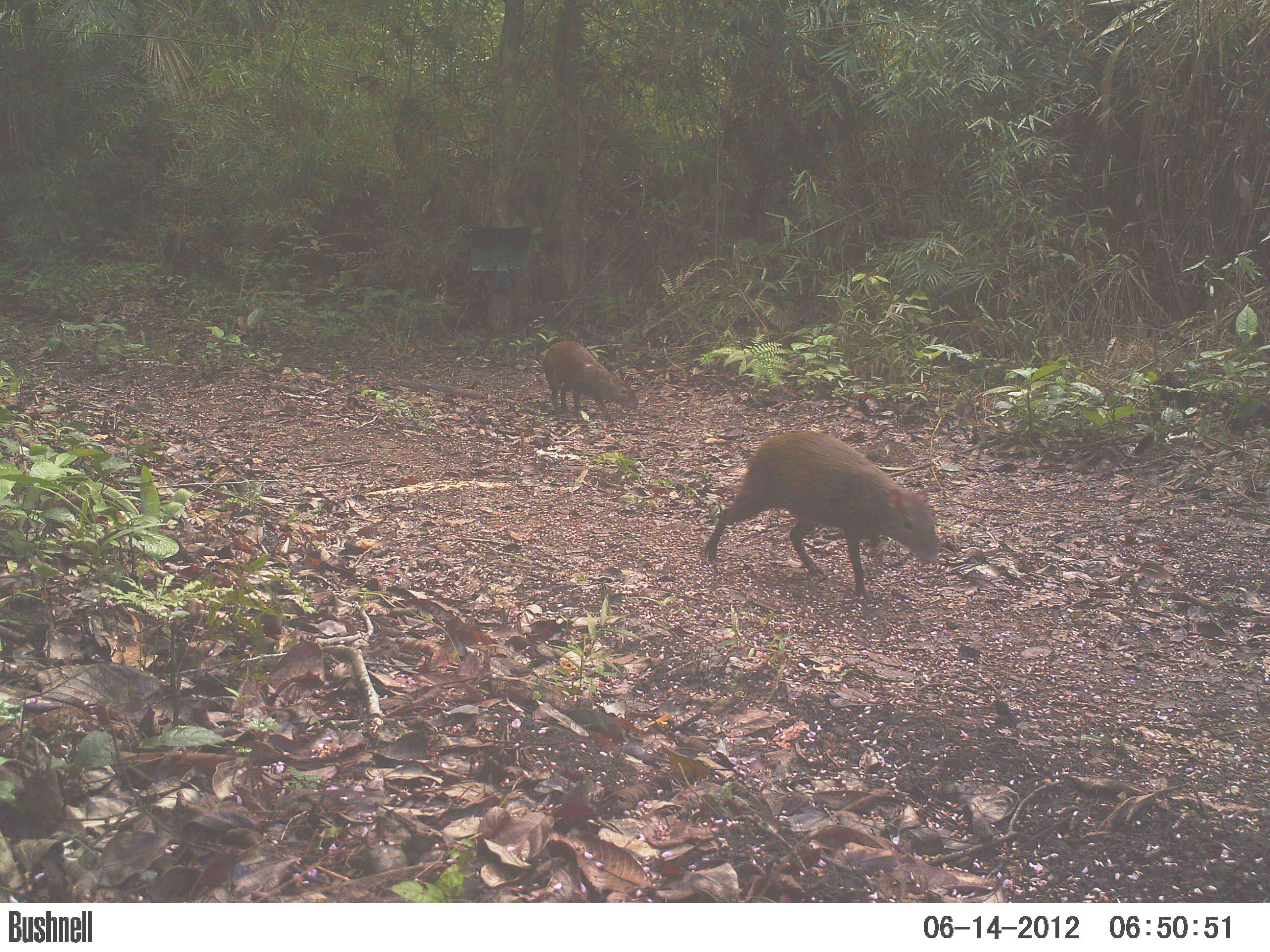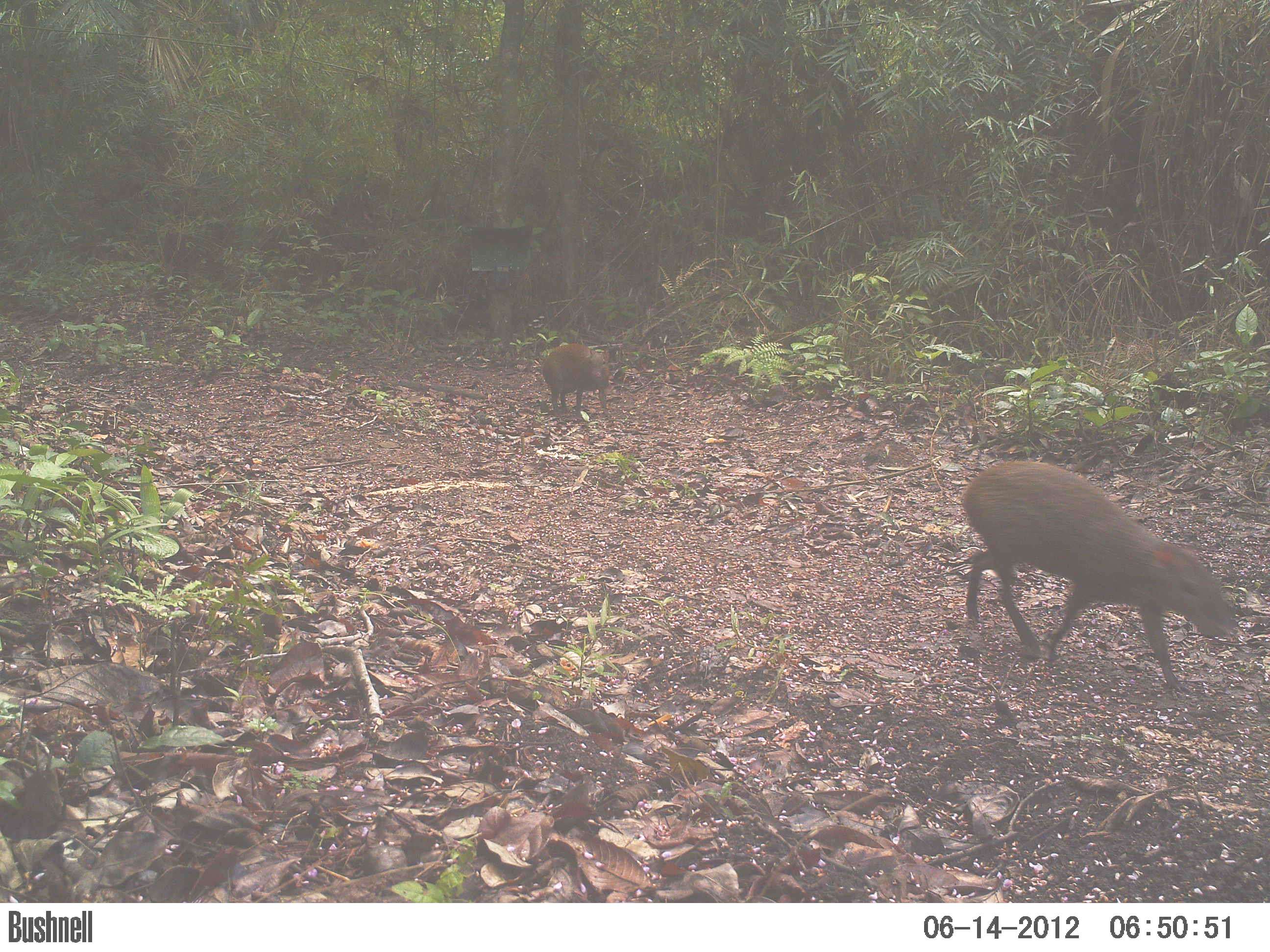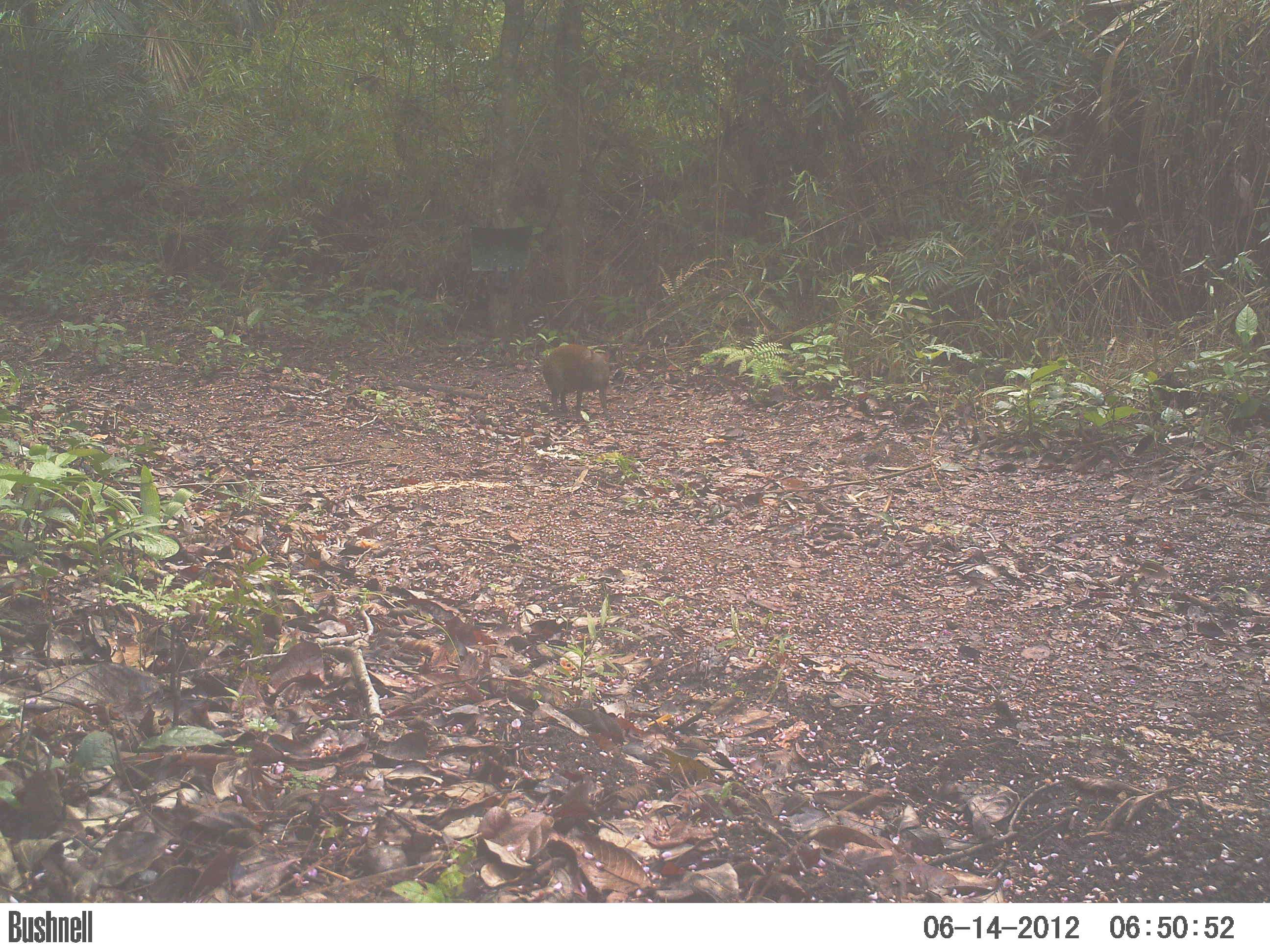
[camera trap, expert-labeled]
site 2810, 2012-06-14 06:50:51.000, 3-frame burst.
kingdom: Animalia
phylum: Chordata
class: Mammalia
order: Rodentia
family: Dasyproctidae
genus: Dasyprocta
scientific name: Dasyprocta punctata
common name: central american agouti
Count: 2.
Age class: adult.